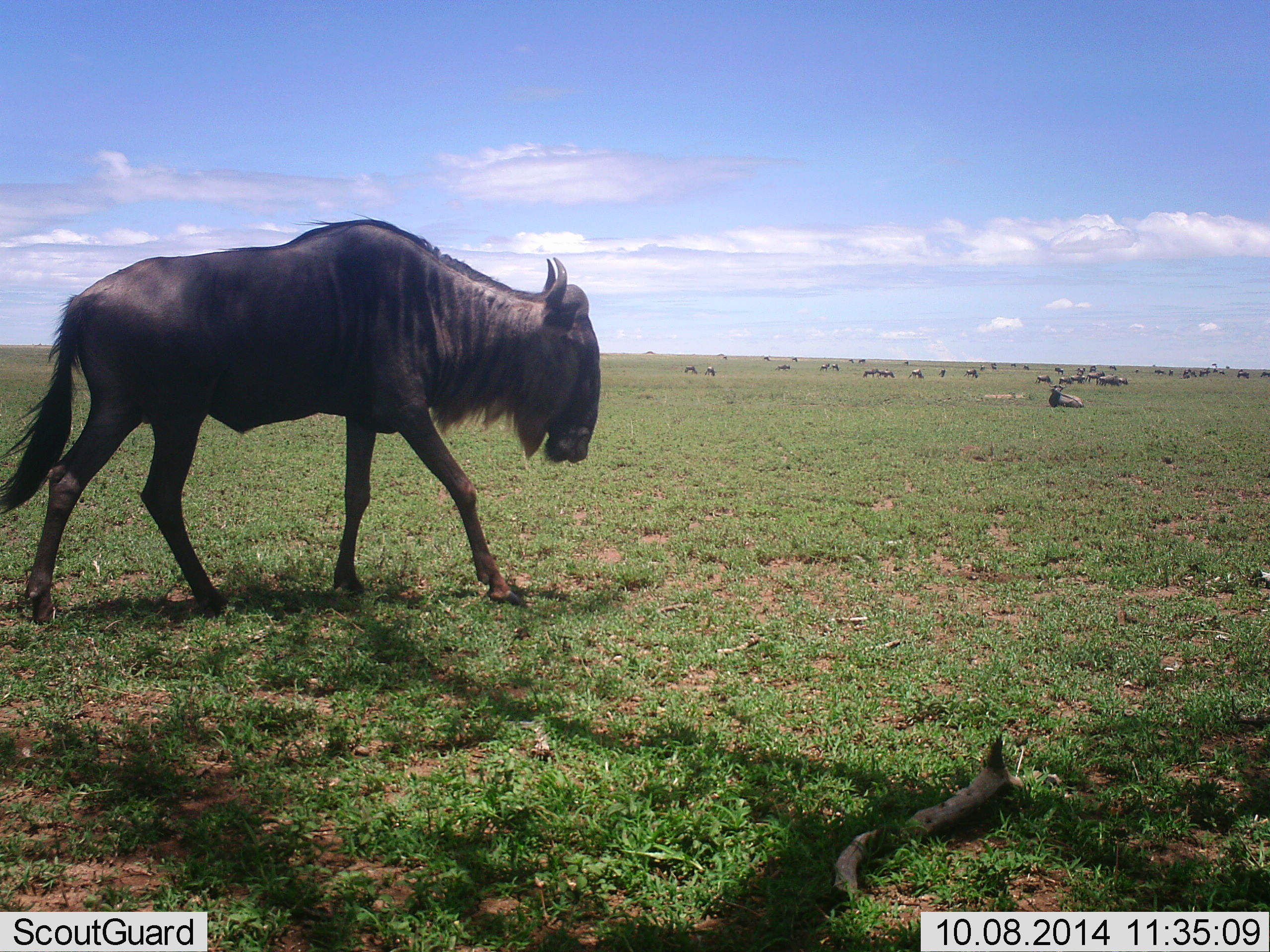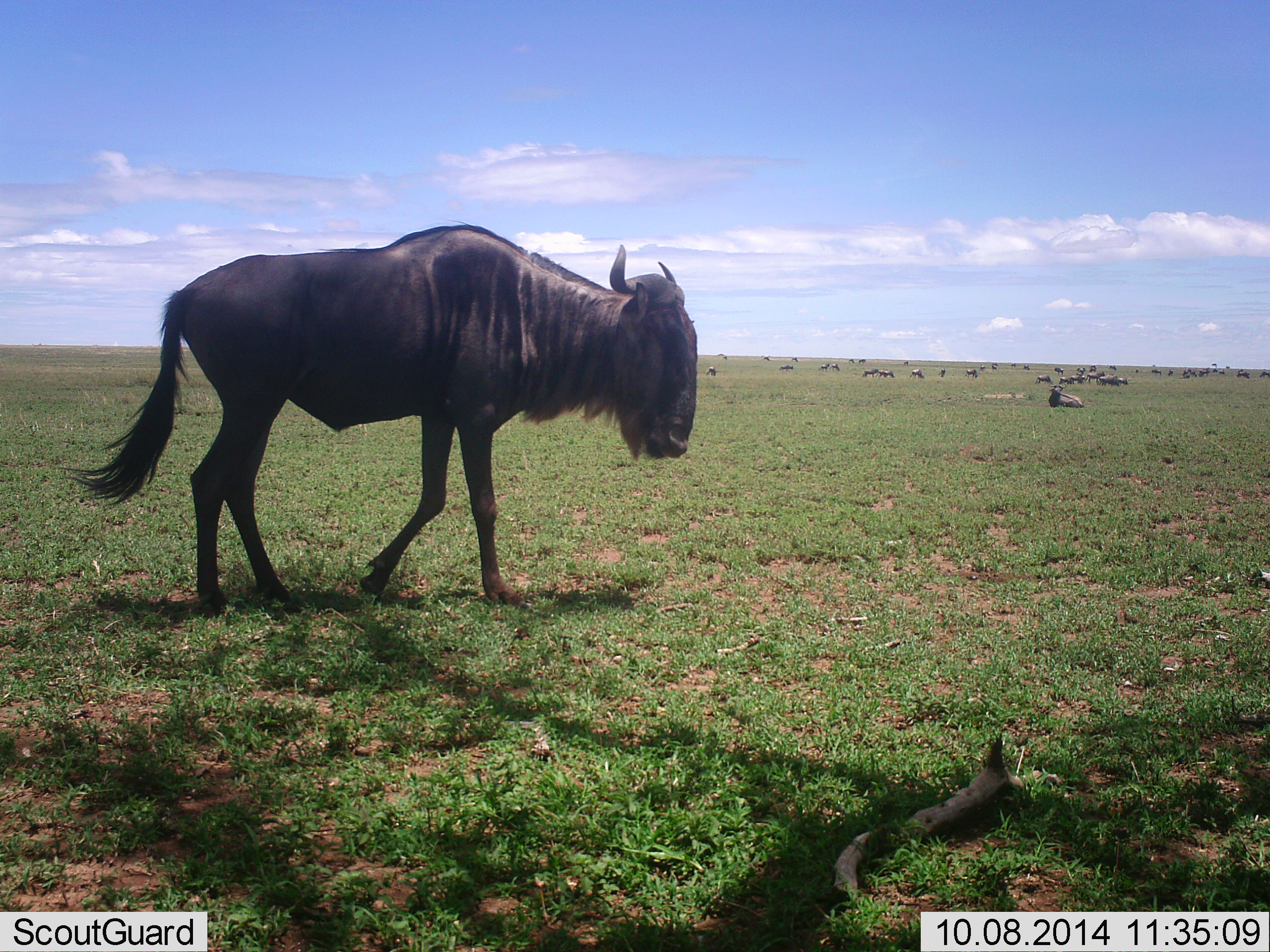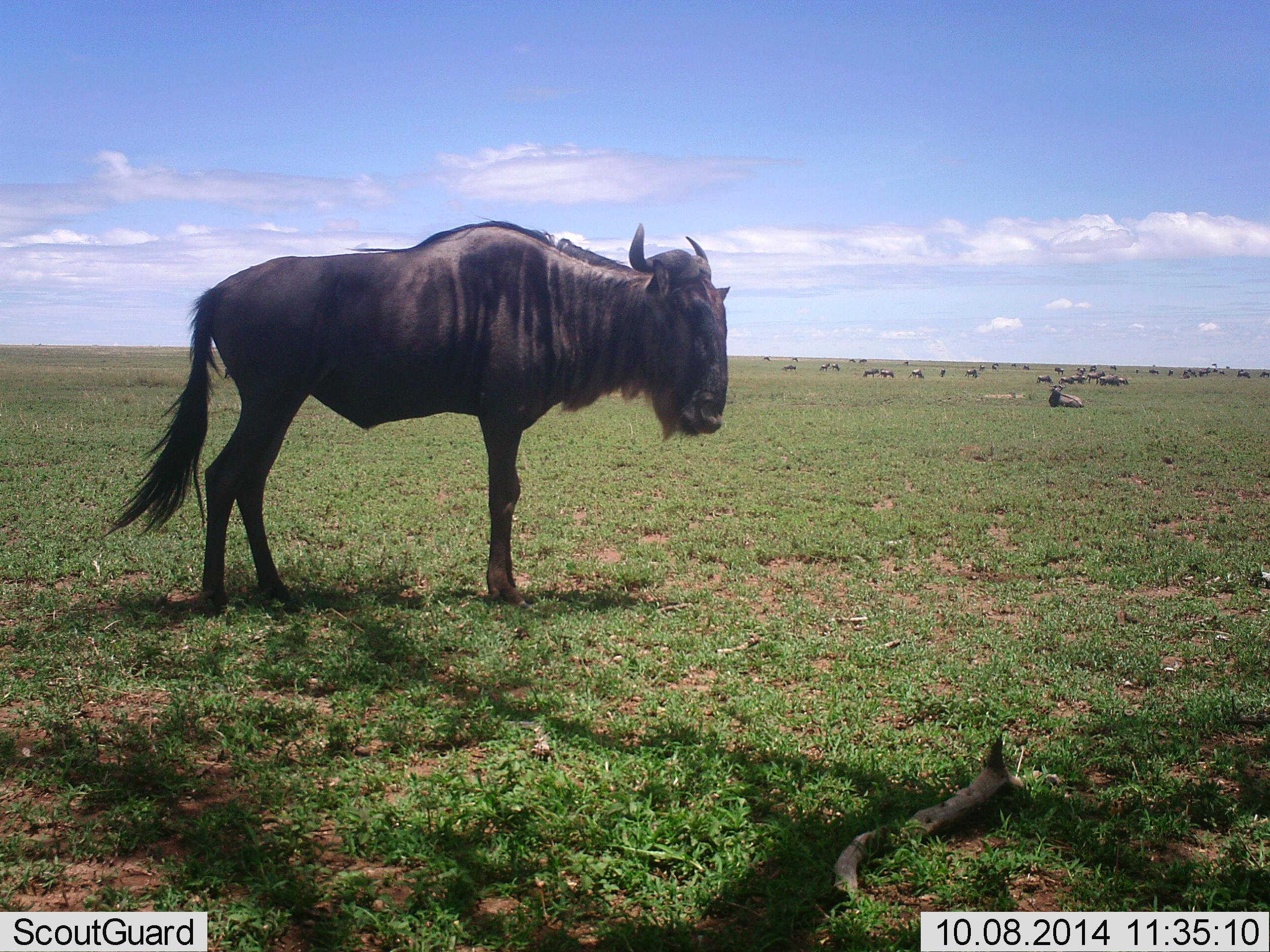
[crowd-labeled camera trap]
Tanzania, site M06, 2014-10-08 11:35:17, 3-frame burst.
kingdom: Animalia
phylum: Chordata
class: Mammalia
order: Artiodactyla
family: Bovidae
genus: Connochaetes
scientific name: Connochaetes taurinus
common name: blue wildebeest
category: wildebeest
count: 11-50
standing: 50%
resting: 40%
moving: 90%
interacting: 0%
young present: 0%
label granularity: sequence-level